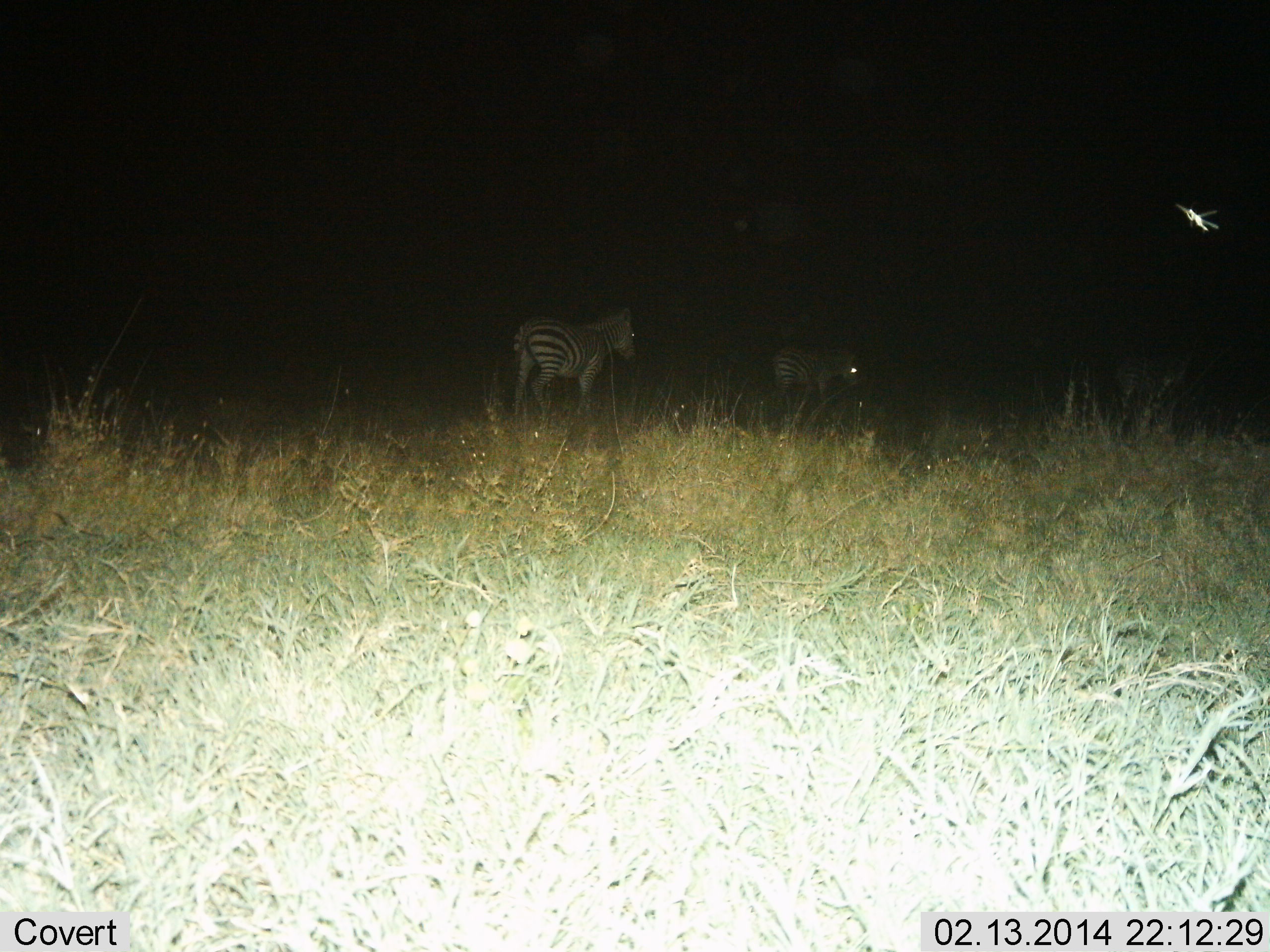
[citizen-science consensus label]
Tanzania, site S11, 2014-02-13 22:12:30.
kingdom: Animalia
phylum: Chordata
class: Mammalia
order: Perissodactyla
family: Equidae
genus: Equus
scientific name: Equus quagga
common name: plains zebra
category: zebra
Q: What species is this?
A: Zebra (plains zebra) (Equus quagga).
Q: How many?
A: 2.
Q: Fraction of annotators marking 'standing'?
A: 83%.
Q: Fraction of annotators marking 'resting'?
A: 0%.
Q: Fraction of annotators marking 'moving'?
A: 17%.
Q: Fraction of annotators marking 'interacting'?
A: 0%.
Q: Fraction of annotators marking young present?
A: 0%.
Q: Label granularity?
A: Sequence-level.